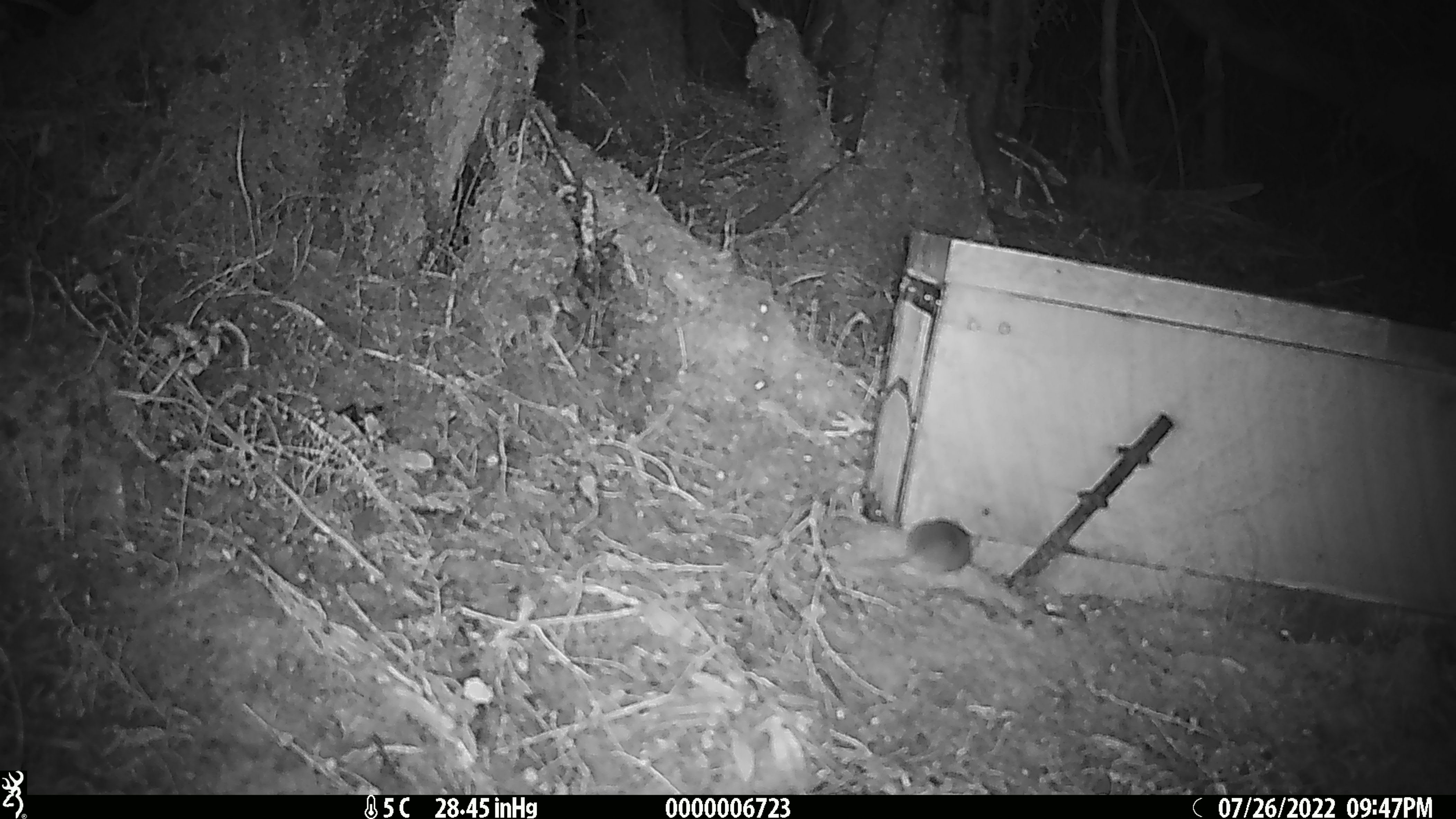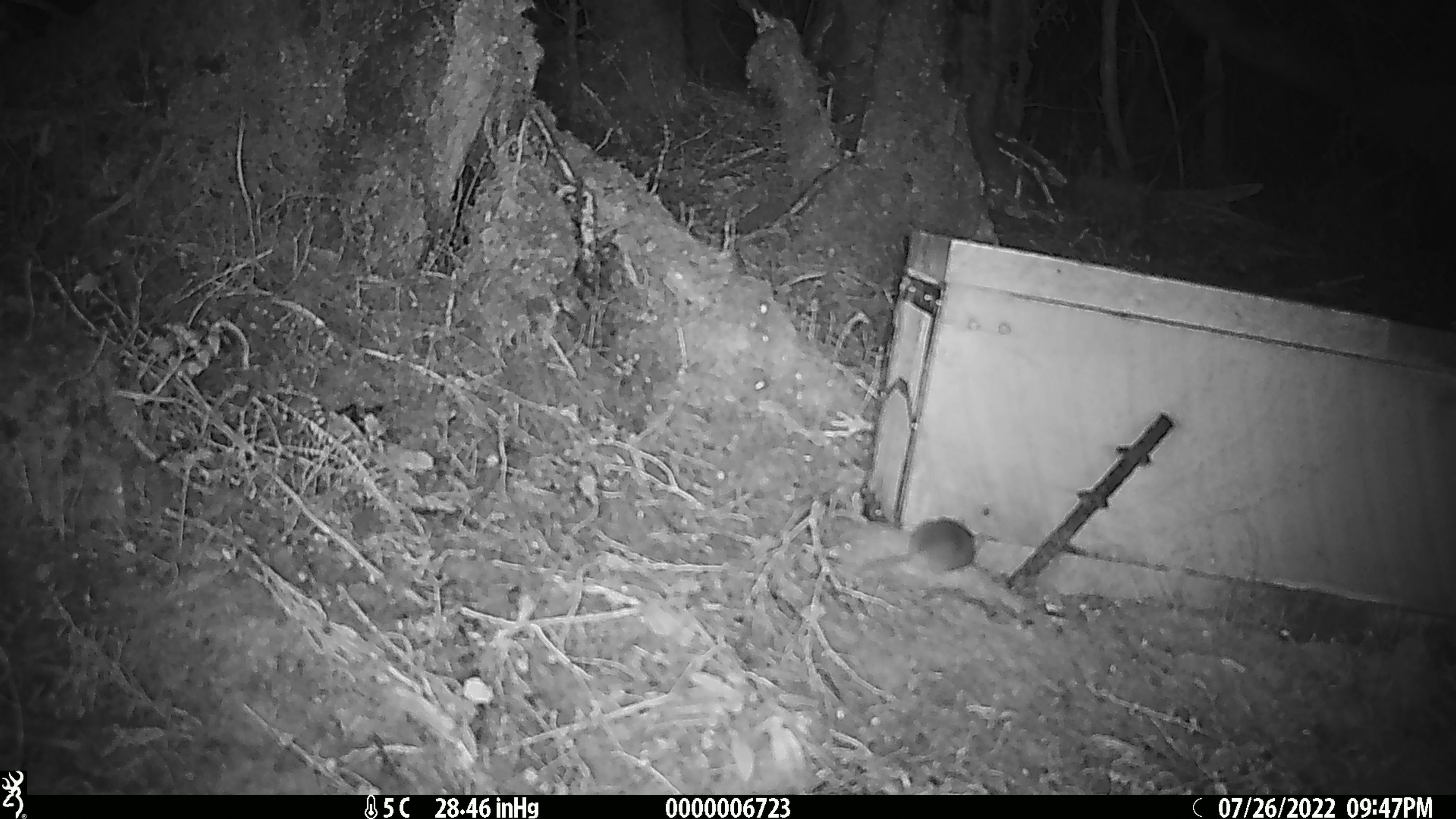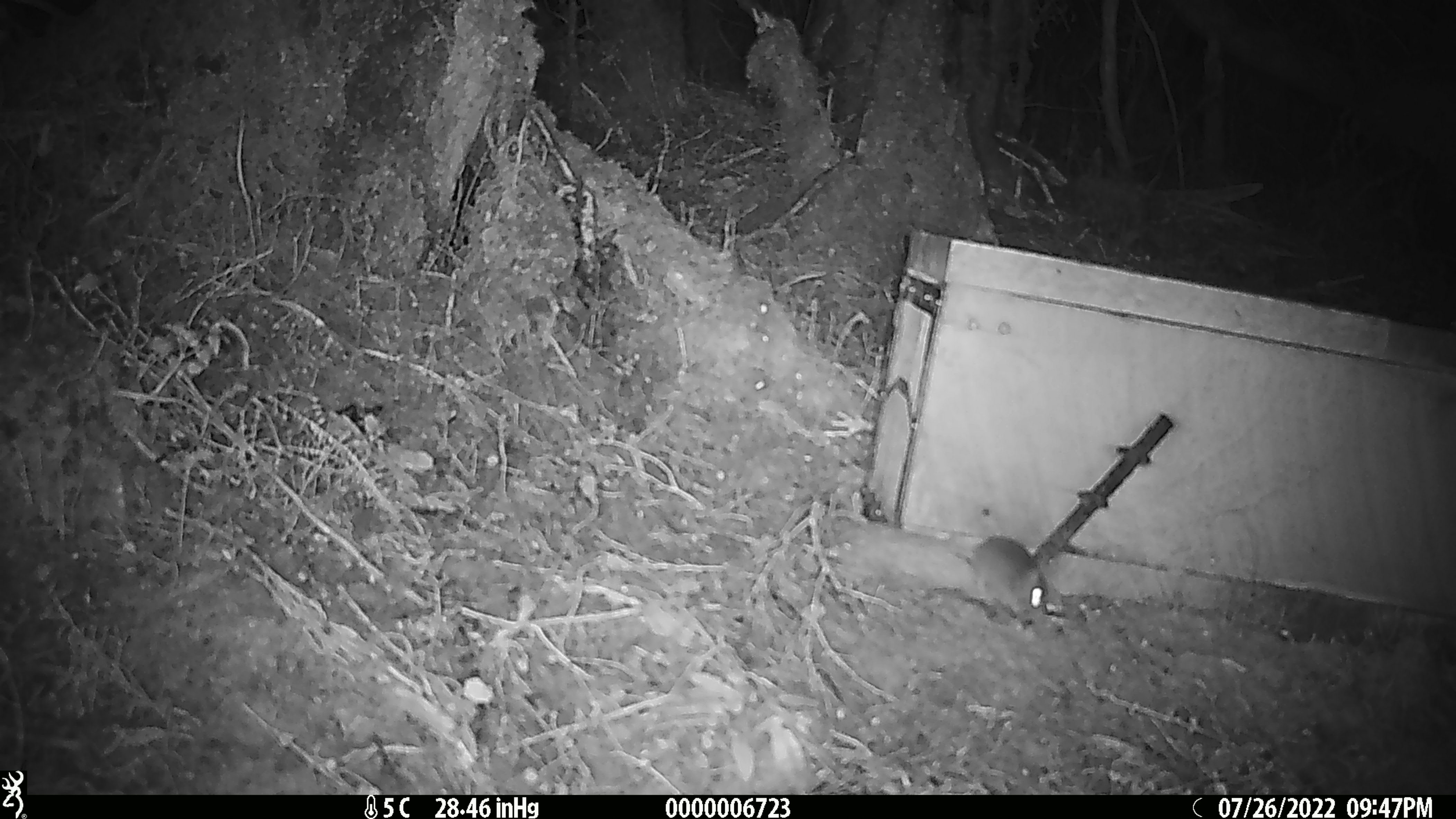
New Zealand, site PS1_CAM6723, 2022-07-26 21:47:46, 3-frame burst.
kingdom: Animalia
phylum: Chordata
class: Mammalia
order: Rodentia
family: Muridae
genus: Mus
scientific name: Mus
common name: mouse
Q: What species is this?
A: Mouse (Mus).